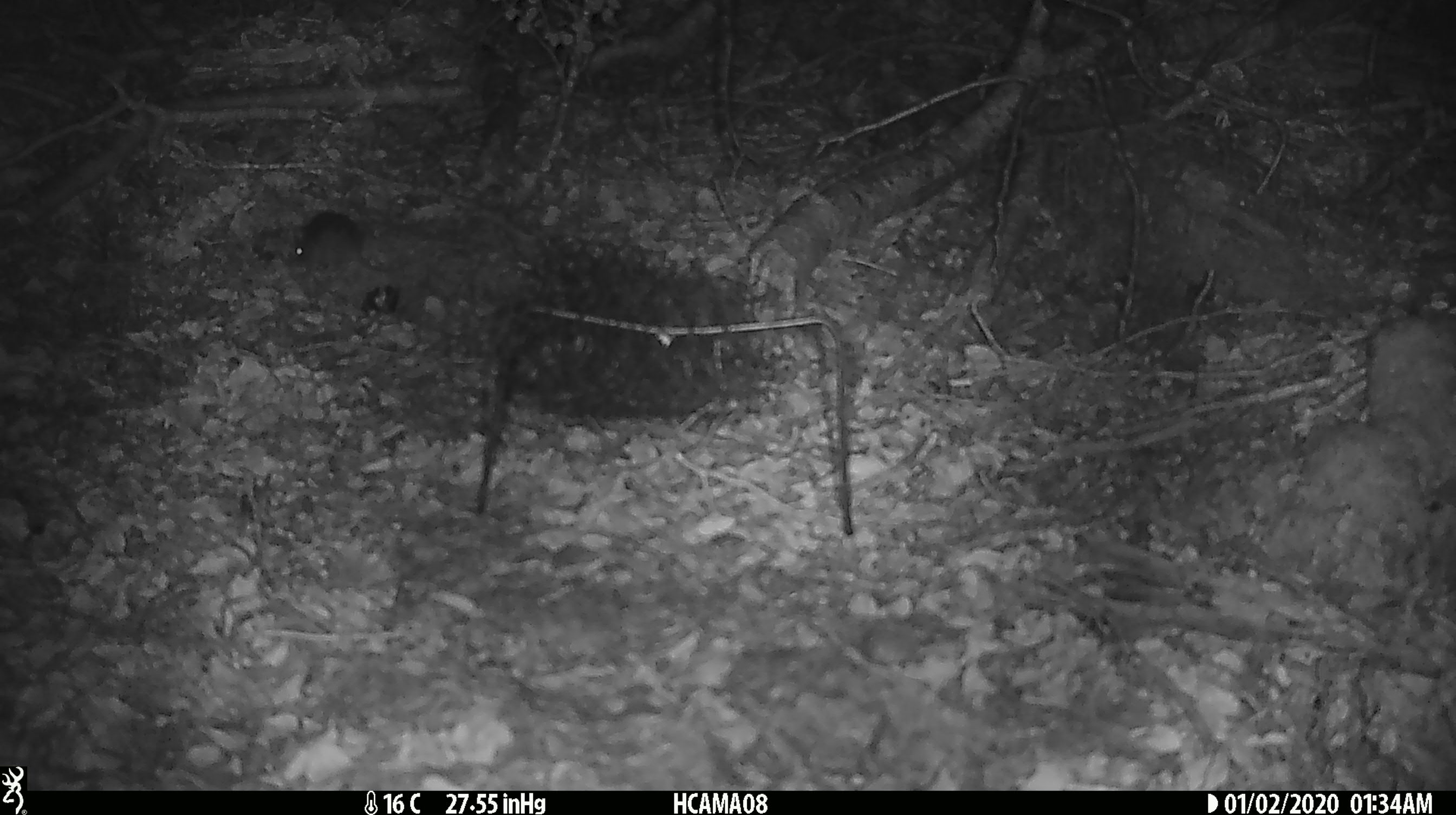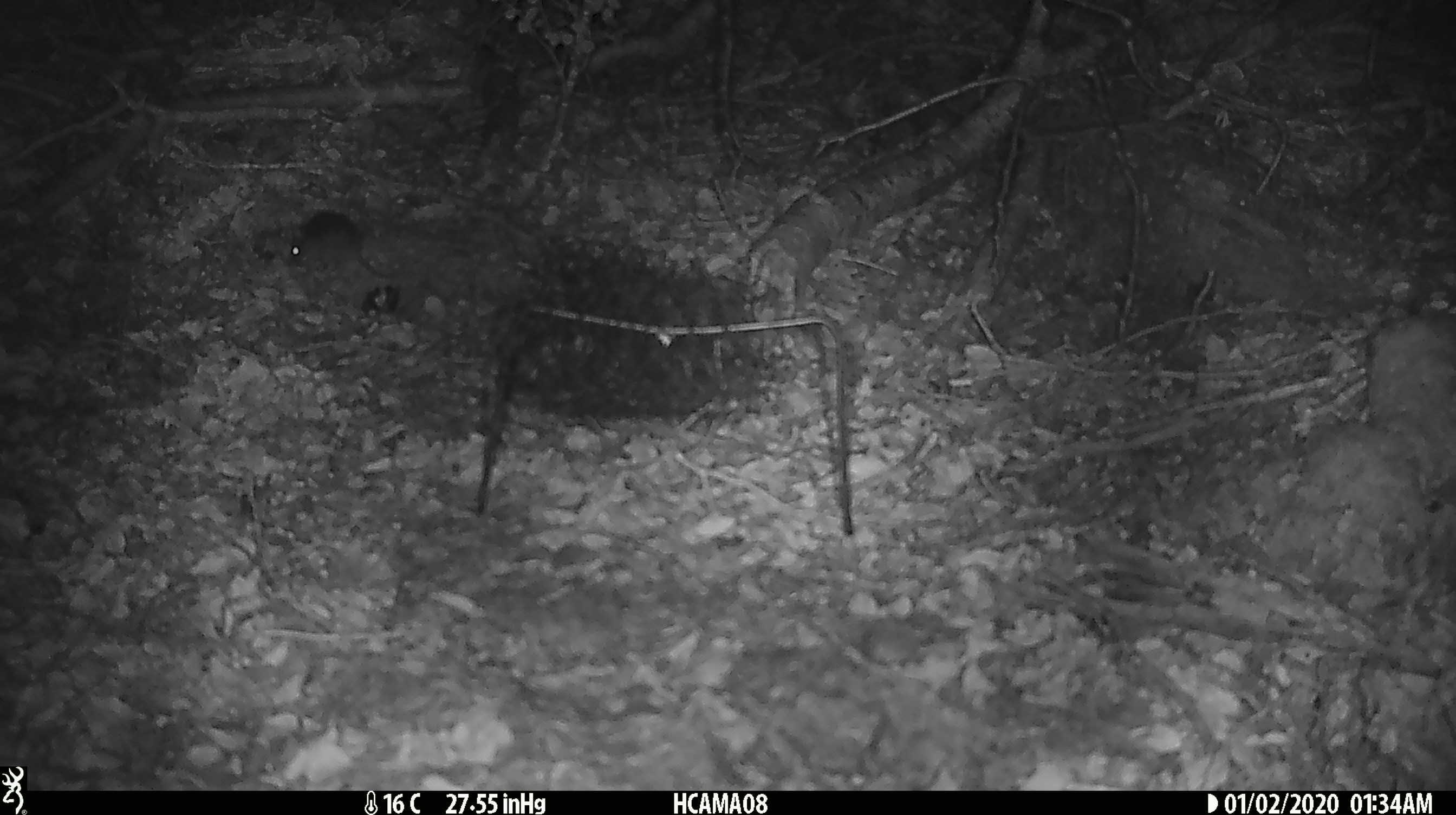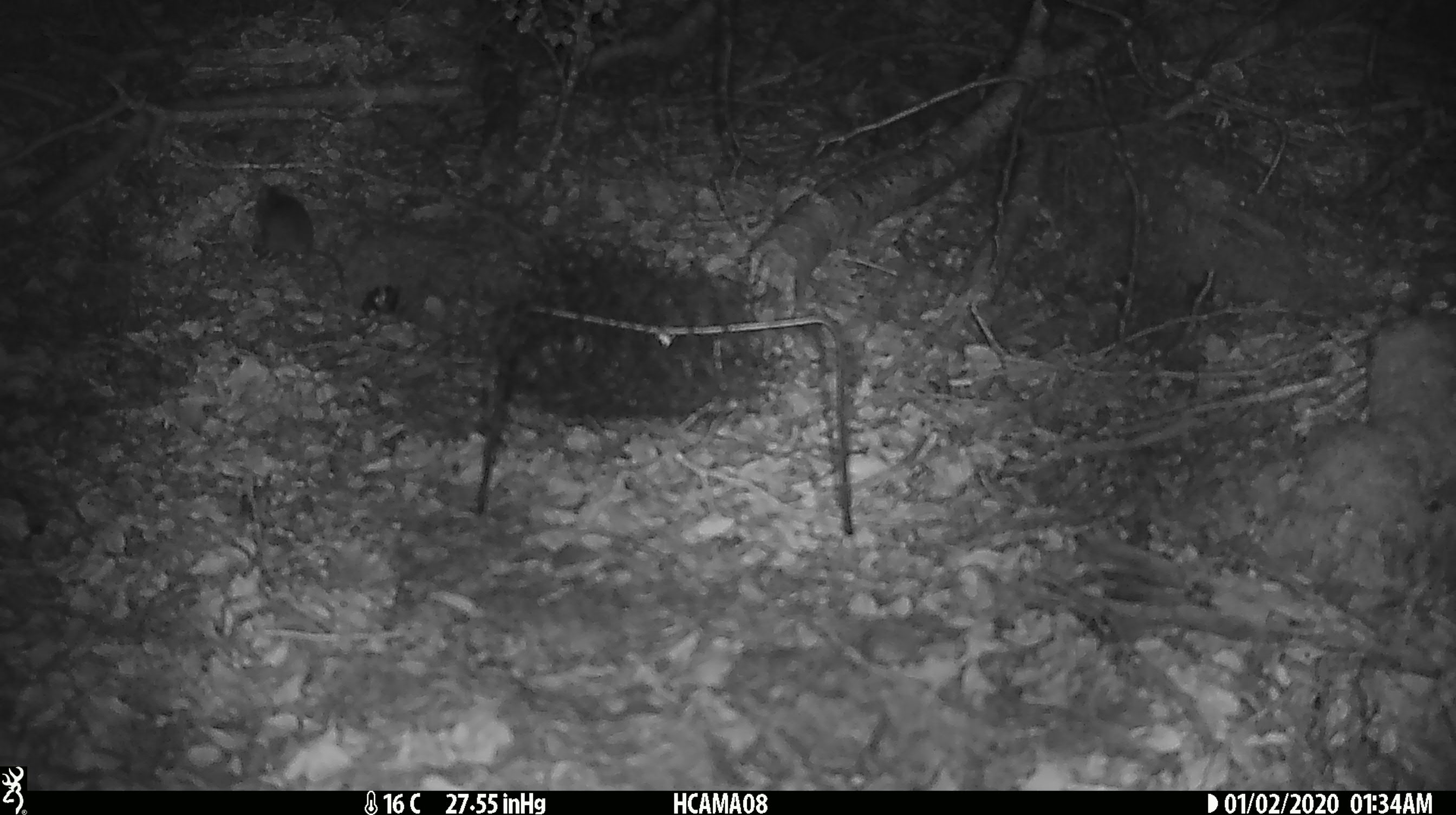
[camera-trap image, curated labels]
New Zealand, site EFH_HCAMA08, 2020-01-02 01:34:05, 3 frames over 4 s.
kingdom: Animalia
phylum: Chordata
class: Mammalia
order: Rodentia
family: Muridae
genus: Mus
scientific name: Mus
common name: mouse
Mouse (Mus).